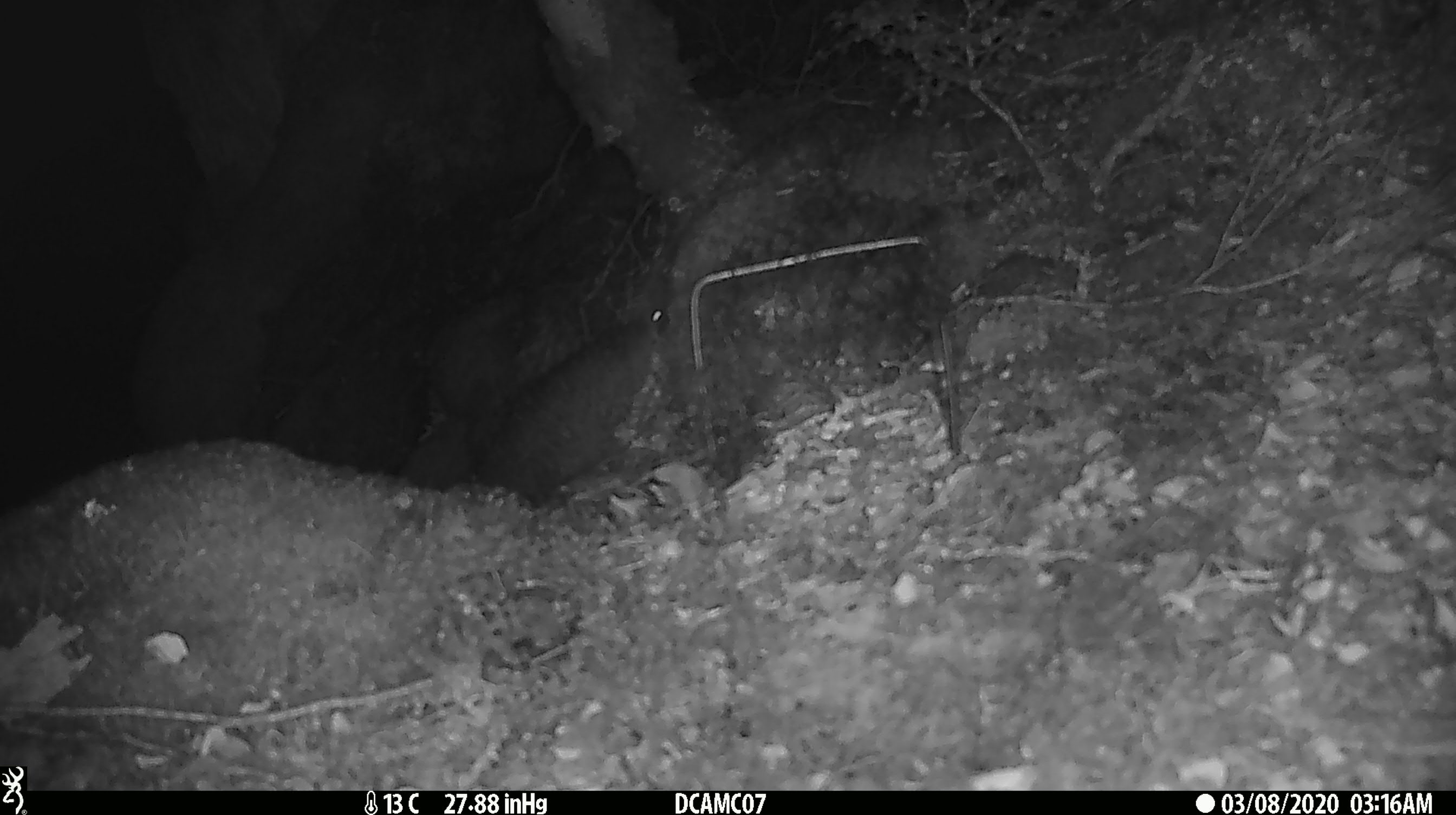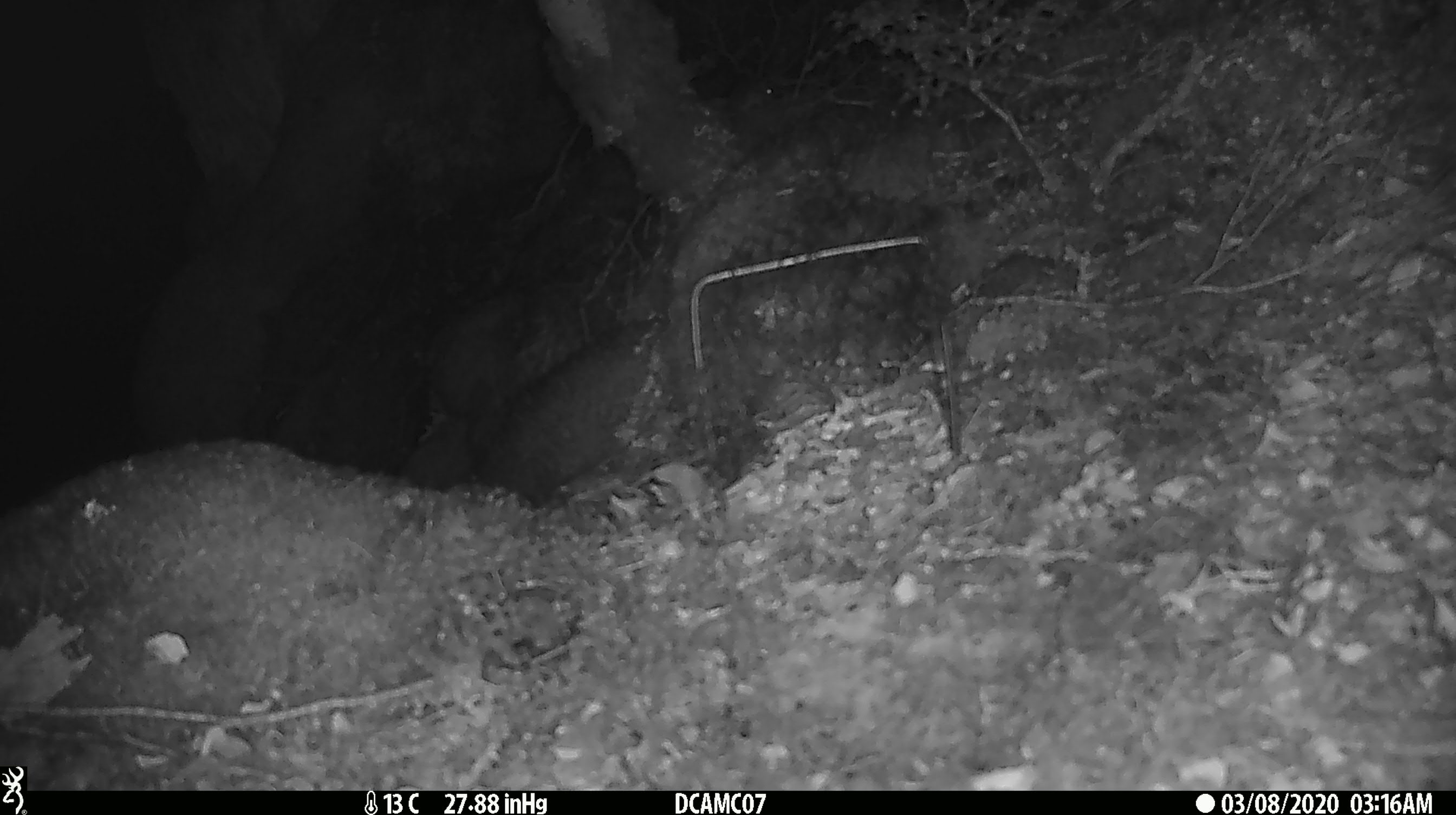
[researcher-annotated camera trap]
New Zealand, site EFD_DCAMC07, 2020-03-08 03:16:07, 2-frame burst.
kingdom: Animalia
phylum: Chordata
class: Mammalia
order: Rodentia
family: Muridae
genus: Mus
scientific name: Mus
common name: mouse